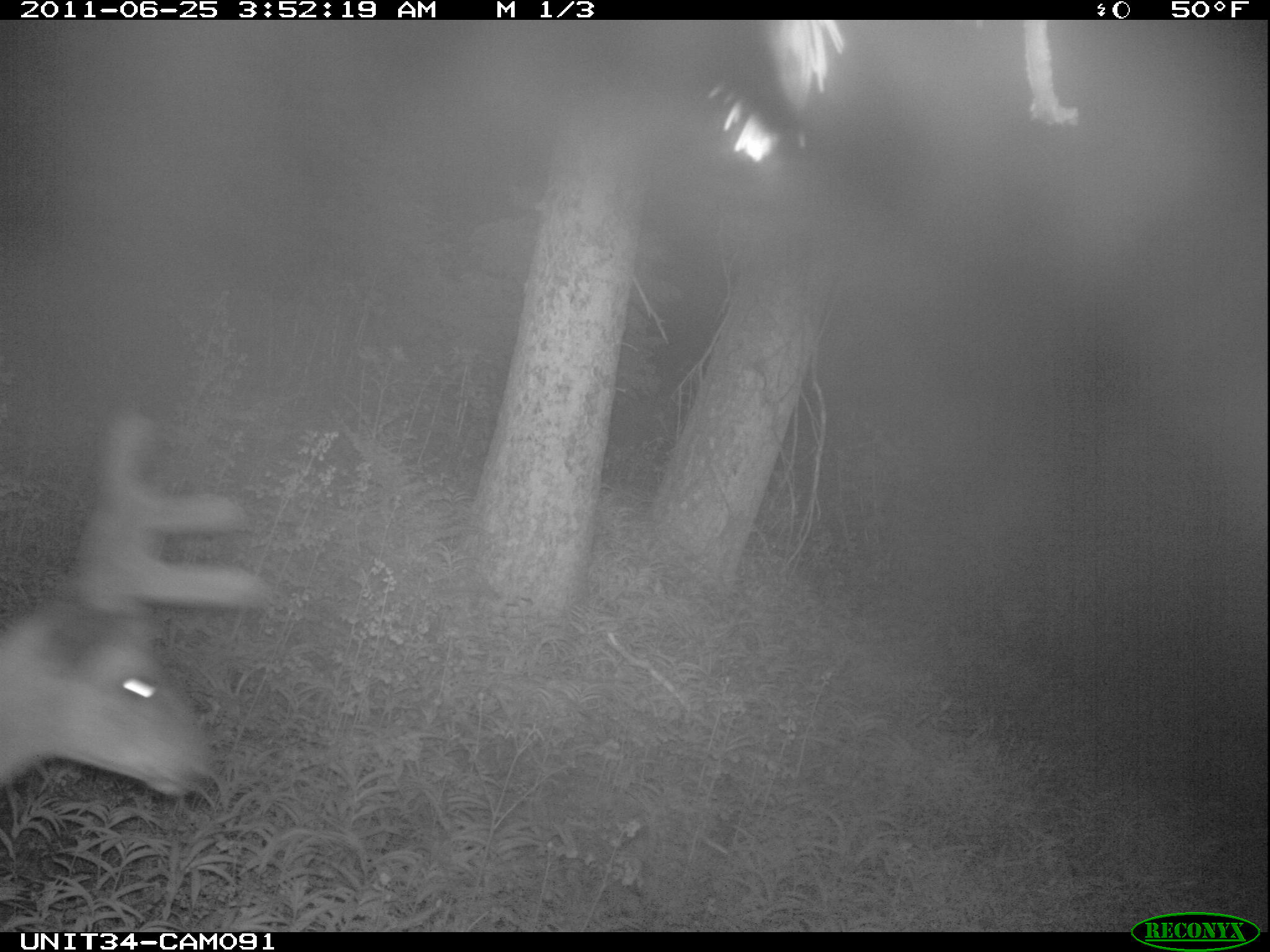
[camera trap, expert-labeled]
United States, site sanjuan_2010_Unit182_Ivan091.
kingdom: Animalia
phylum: Chordata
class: Mammalia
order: Artiodactyla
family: Cervidae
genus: Cervus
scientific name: Cervus elaphus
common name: red deer